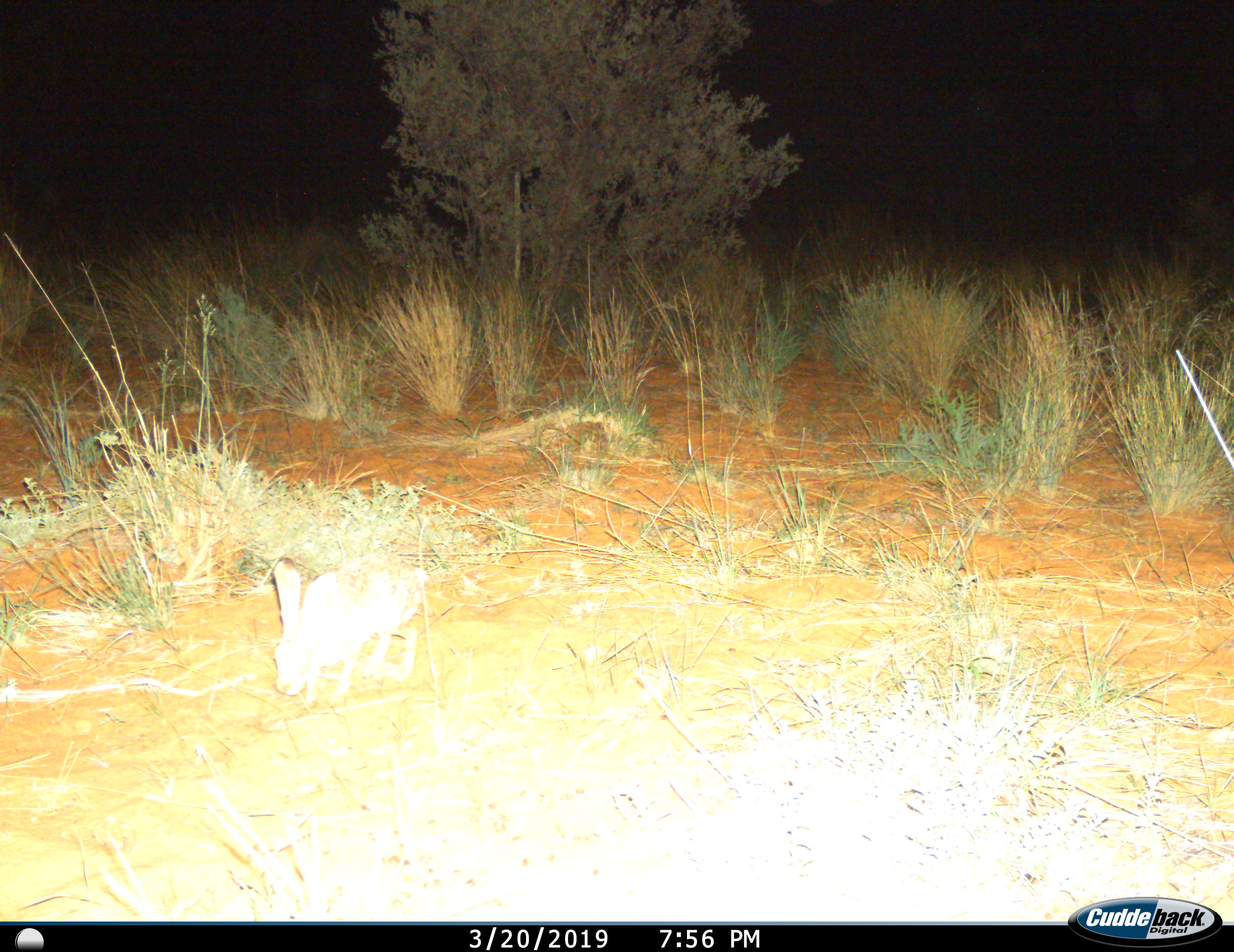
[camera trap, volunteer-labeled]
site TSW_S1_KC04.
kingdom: Animalia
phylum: Chordata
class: Mammalia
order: Lagomorpha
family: Leporidae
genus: Lepus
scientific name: Lepus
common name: hare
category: hareunknown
Hareunknown (hare) (Lepus), count 1. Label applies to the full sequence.